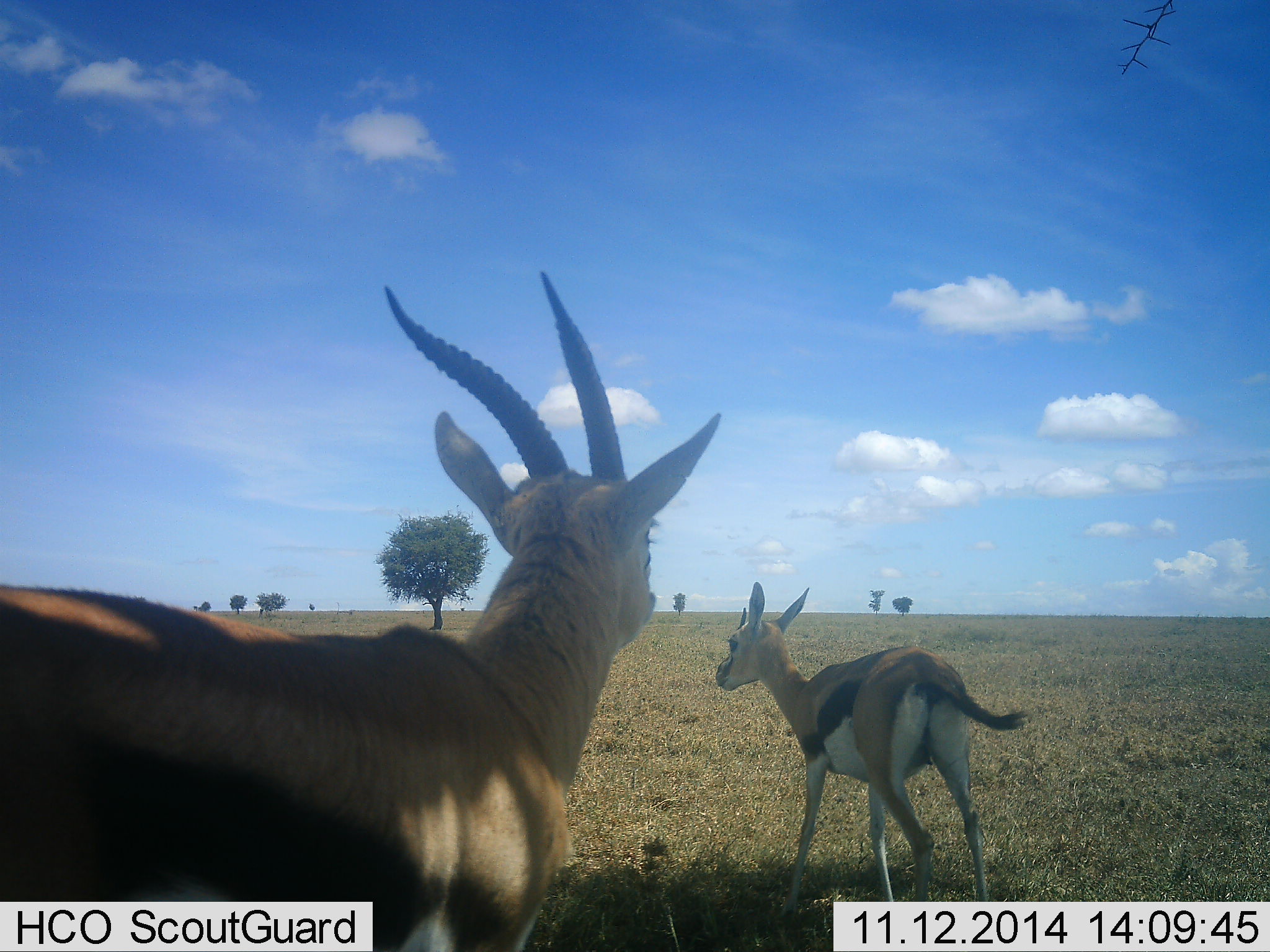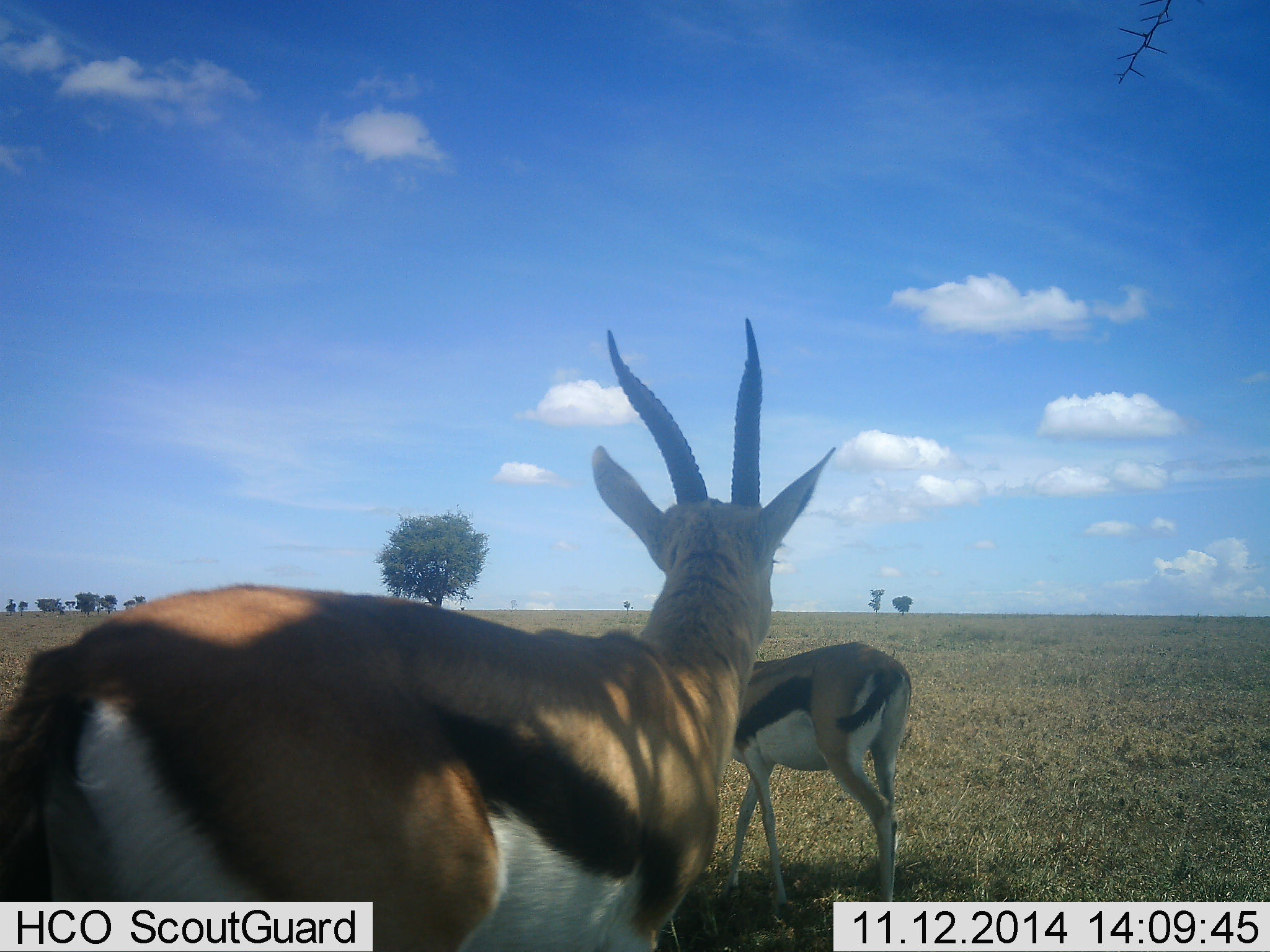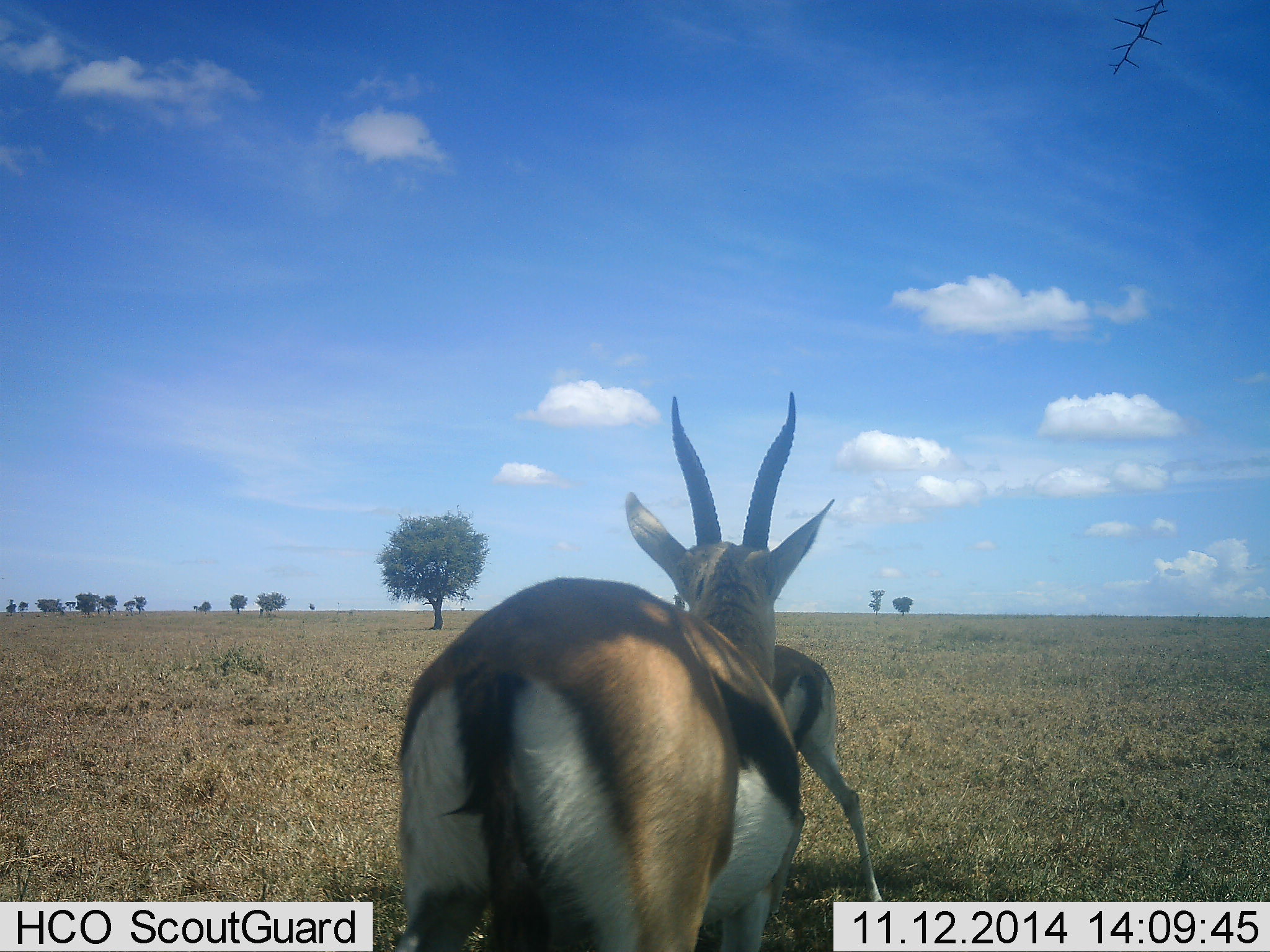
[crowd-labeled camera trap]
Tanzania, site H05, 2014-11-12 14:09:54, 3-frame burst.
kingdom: Animalia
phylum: Chordata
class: Mammalia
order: Artiodactyla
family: Bovidae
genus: Eudorcas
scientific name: Eudorcas thomsonii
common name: thomson's gazelle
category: gazellethomsons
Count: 2.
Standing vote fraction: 10%.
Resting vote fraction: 0%.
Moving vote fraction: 80%.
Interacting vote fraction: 10%.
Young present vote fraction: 0%.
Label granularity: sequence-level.